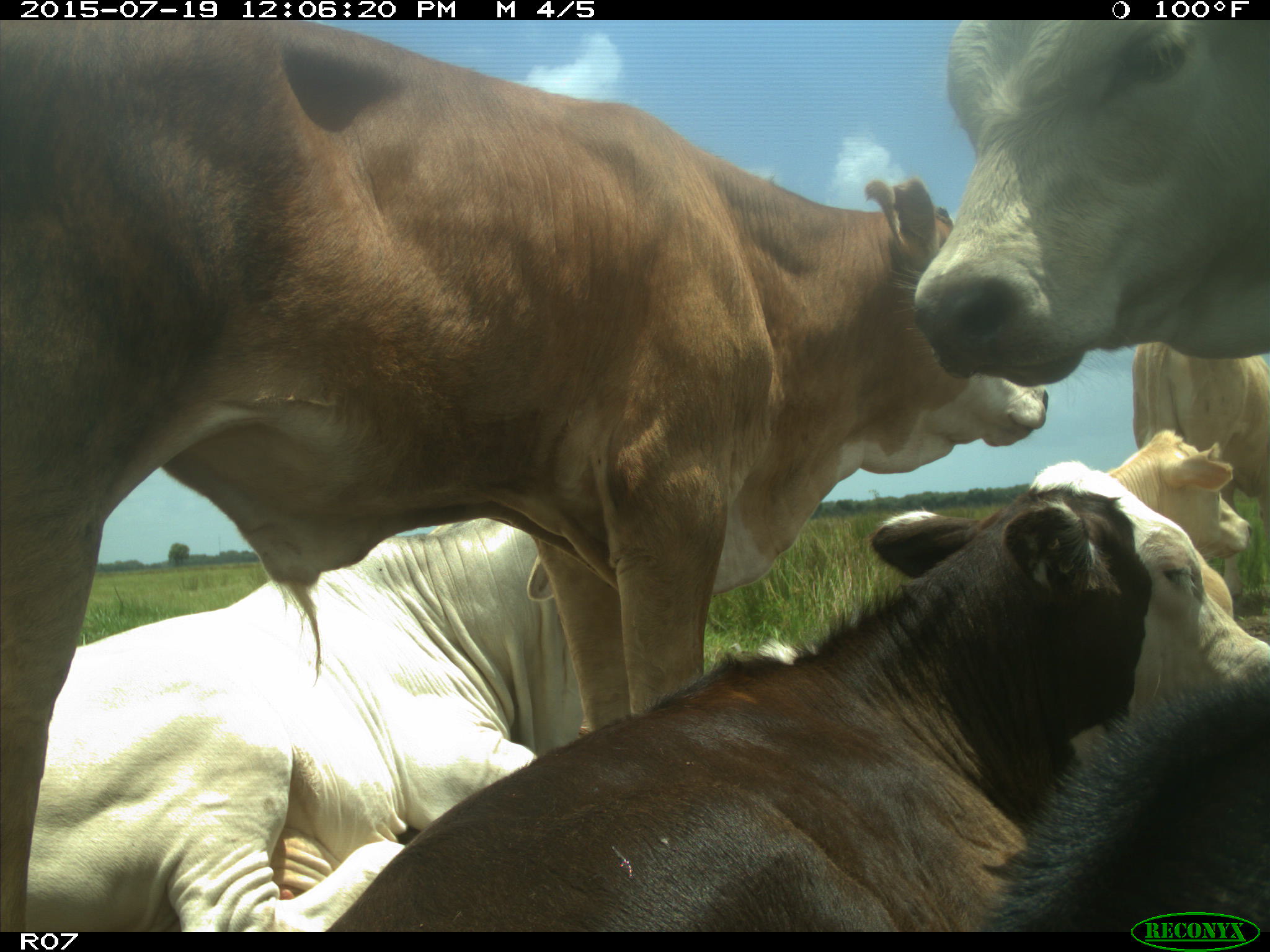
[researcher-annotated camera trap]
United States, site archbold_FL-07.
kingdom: Animalia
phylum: Chordata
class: Mammalia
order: Artiodactyla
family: Bovidae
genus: Bos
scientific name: Bos taurus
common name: domestic cow